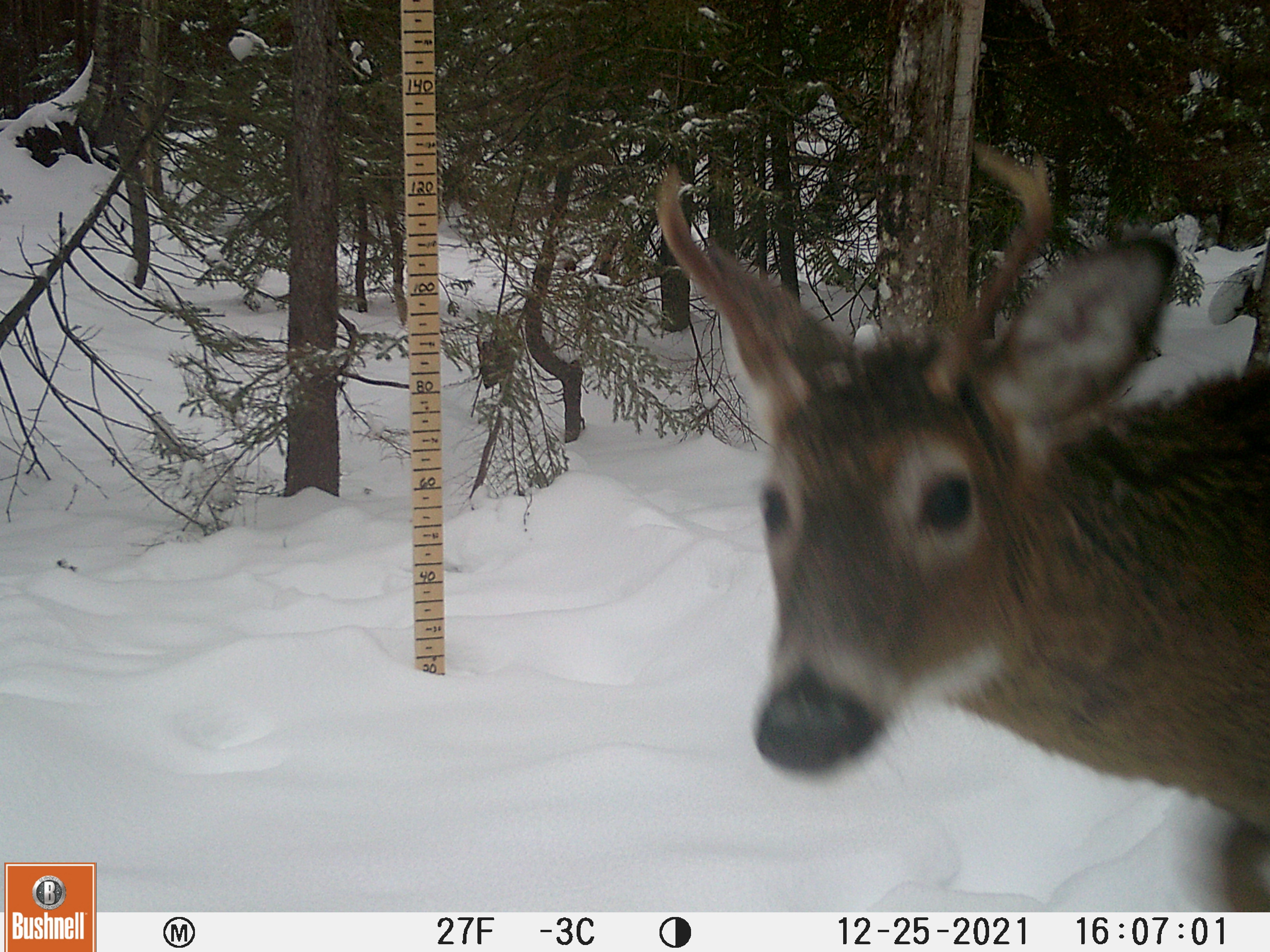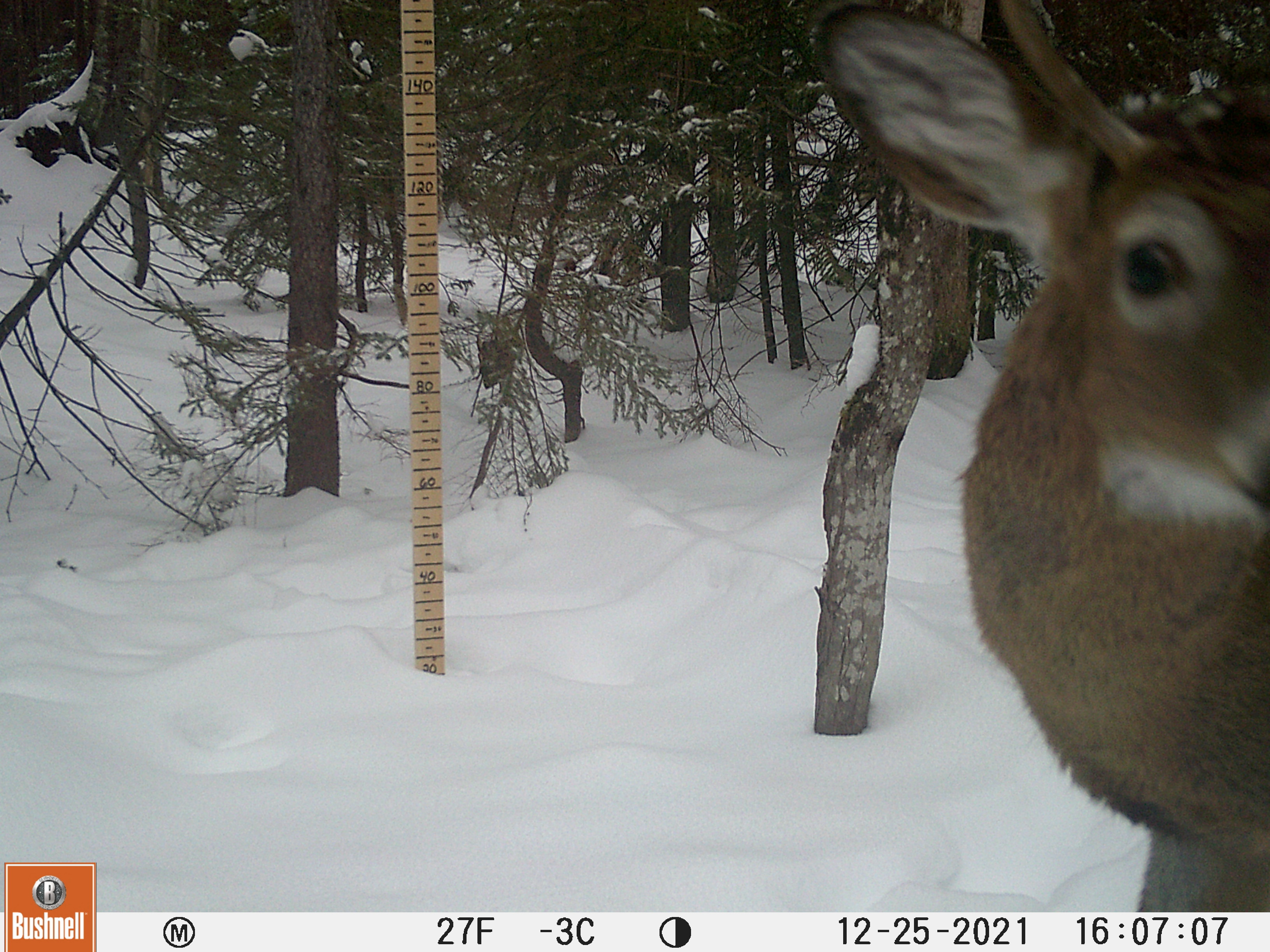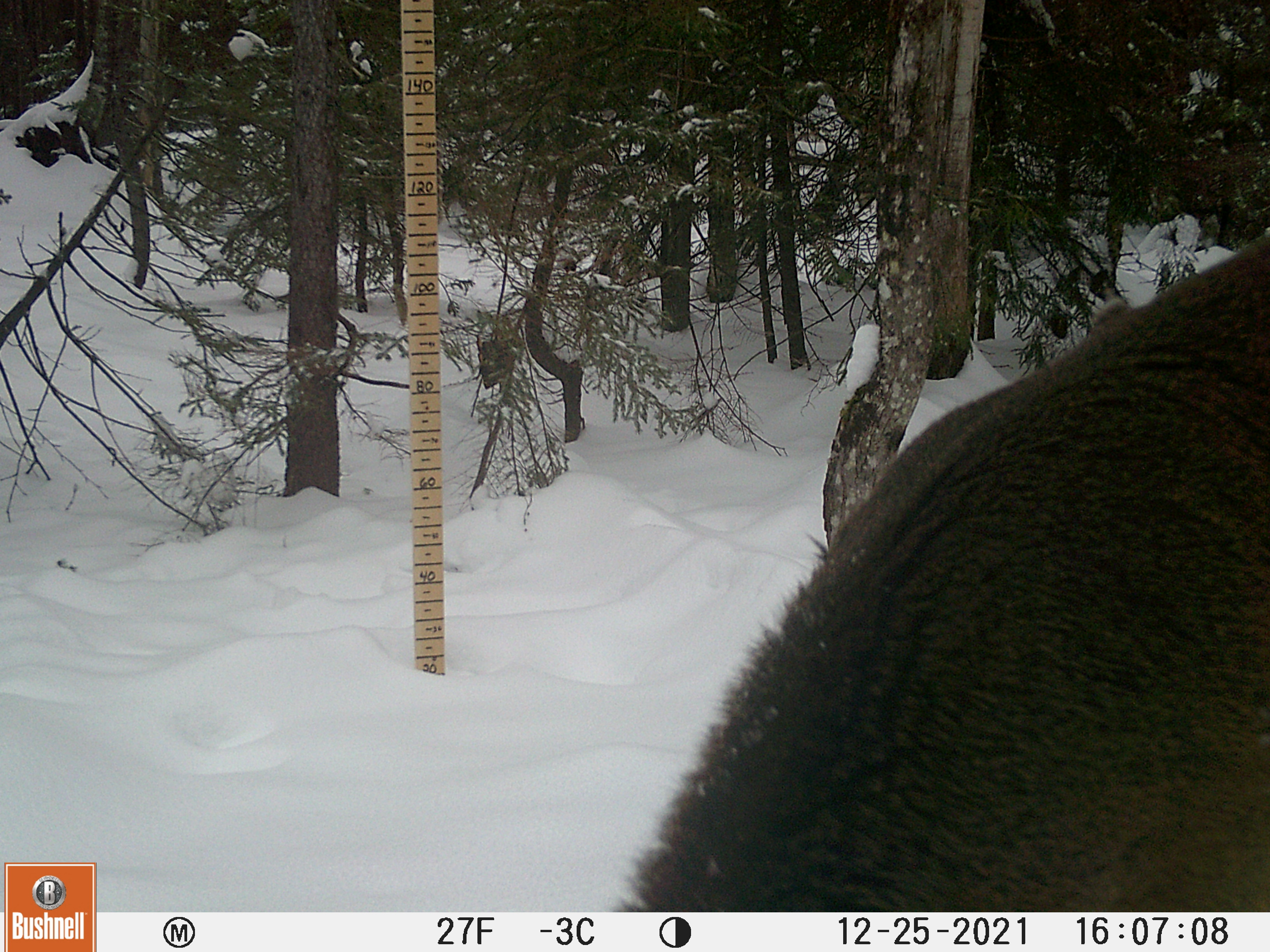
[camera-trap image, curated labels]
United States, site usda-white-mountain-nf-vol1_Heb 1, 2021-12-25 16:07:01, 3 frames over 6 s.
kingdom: Animalia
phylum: Chordata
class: Mammalia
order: Artiodactyla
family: Cervidae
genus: Odocoileus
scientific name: Odocoileus virginianus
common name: white-tailed deer